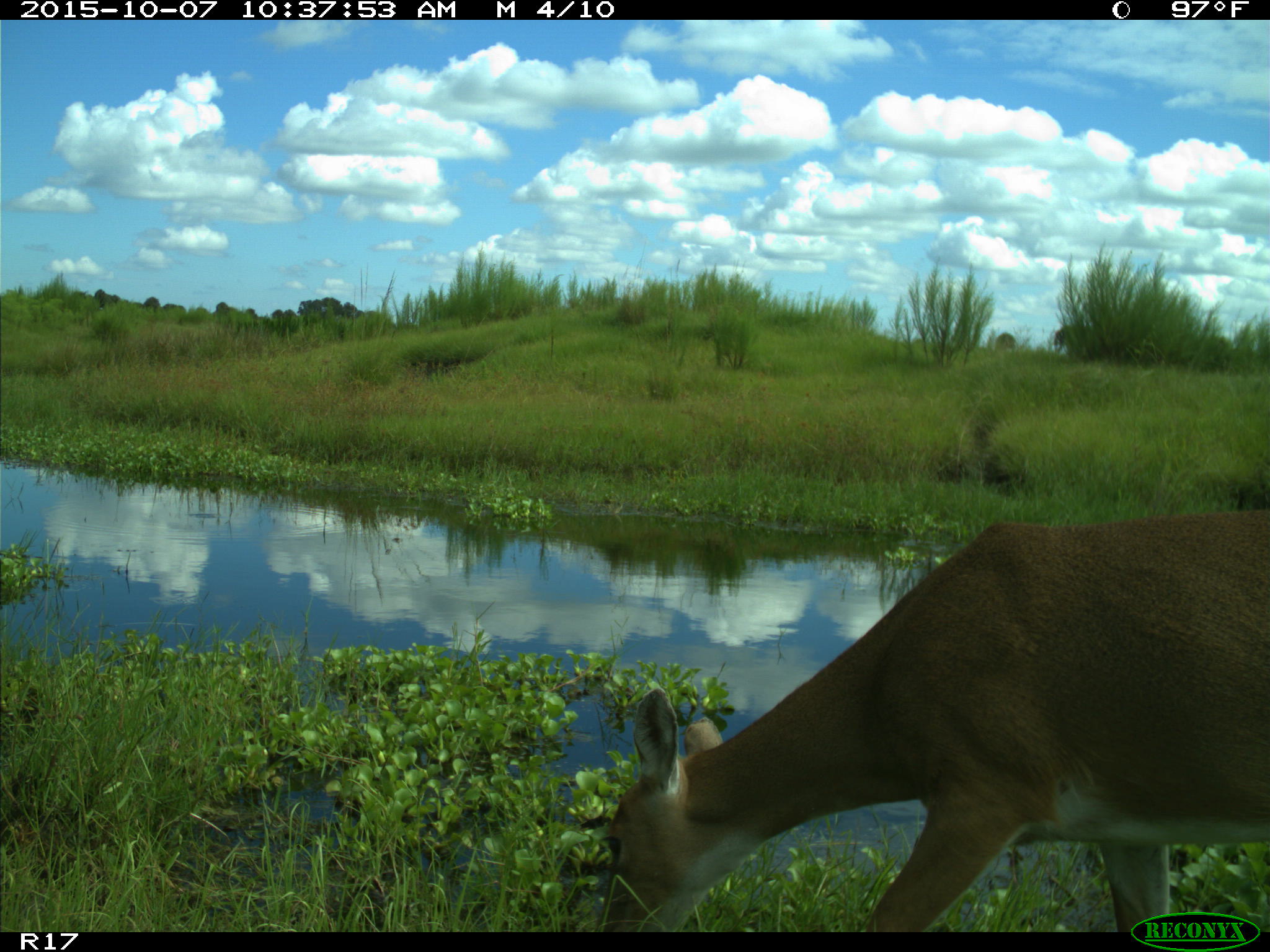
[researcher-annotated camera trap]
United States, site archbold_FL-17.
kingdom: Animalia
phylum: Chordata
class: Mammalia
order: Artiodactyla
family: Cervidae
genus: Odocoileus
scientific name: Odocoileus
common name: deer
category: unidentified deer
Unidentified deer (deer) (Odocoileus).